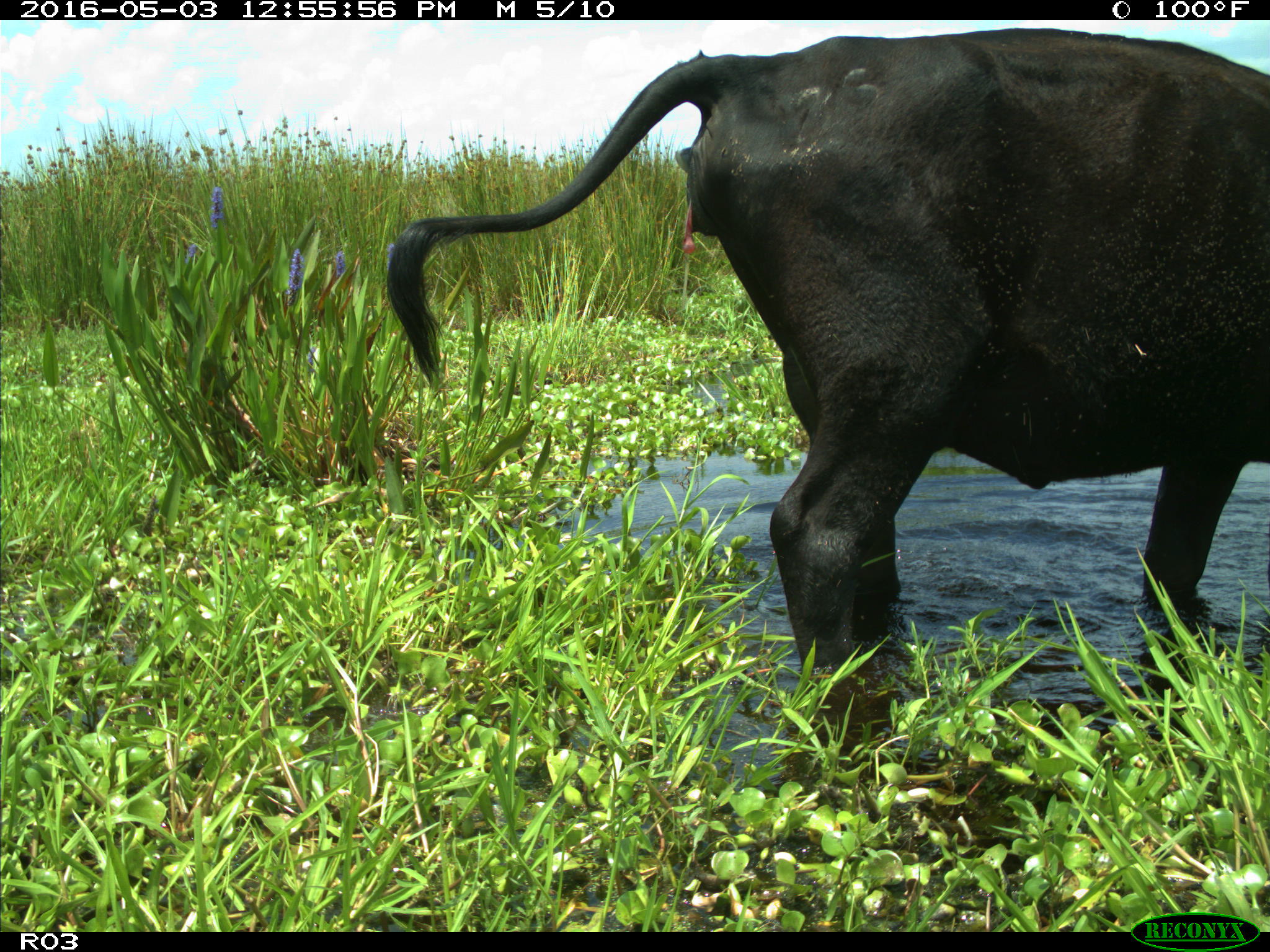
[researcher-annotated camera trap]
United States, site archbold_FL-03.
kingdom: Animalia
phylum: Chordata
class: Mammalia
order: Artiodactyla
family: Bovidae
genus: Bos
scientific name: Bos taurus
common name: domestic cow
Bos taurus (domestic cow).